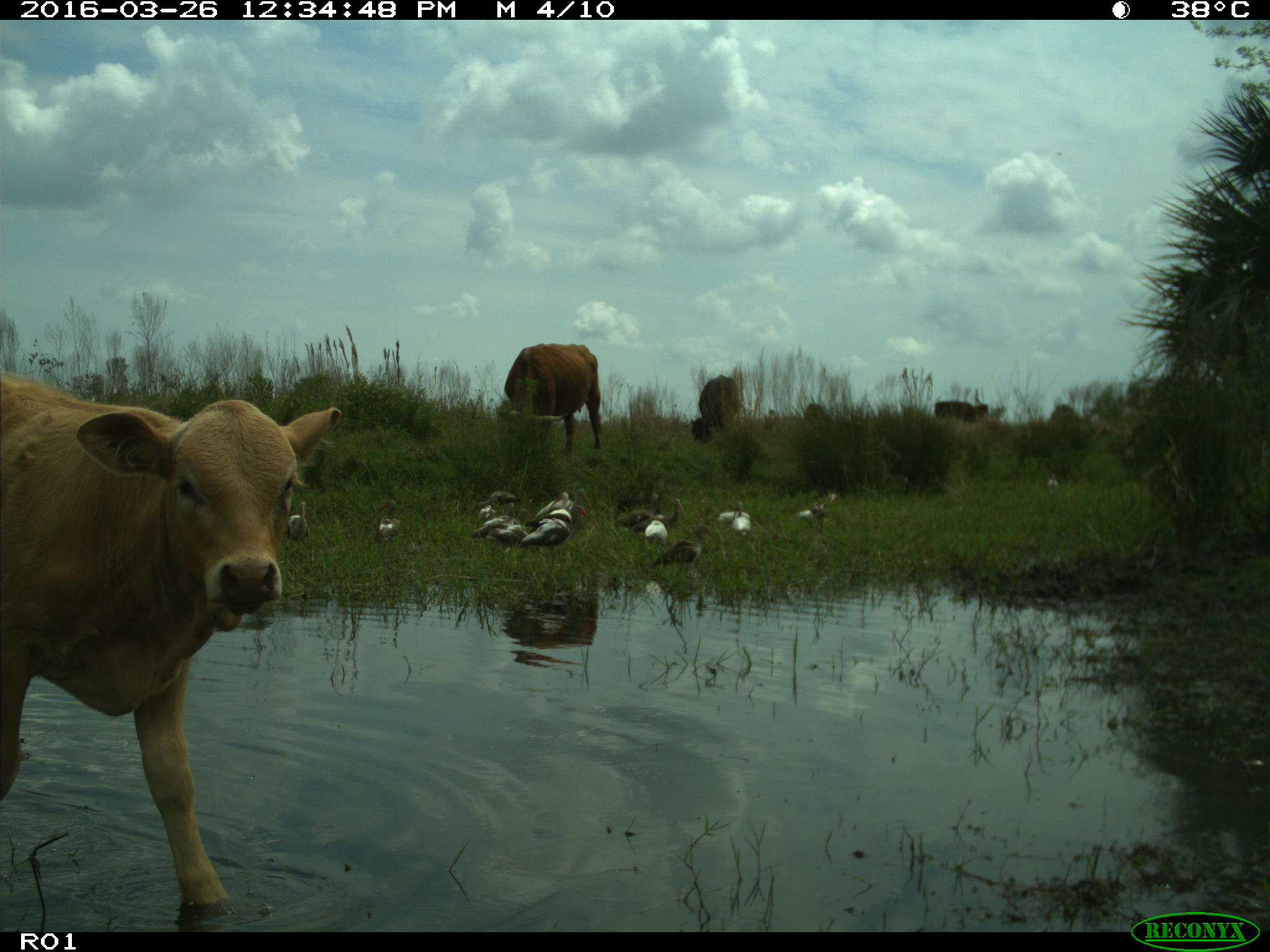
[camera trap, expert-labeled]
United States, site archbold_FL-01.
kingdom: Animalia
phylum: Chordata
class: Mammalia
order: Artiodactyla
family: Bovidae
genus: Bos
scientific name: Bos taurus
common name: domestic cow